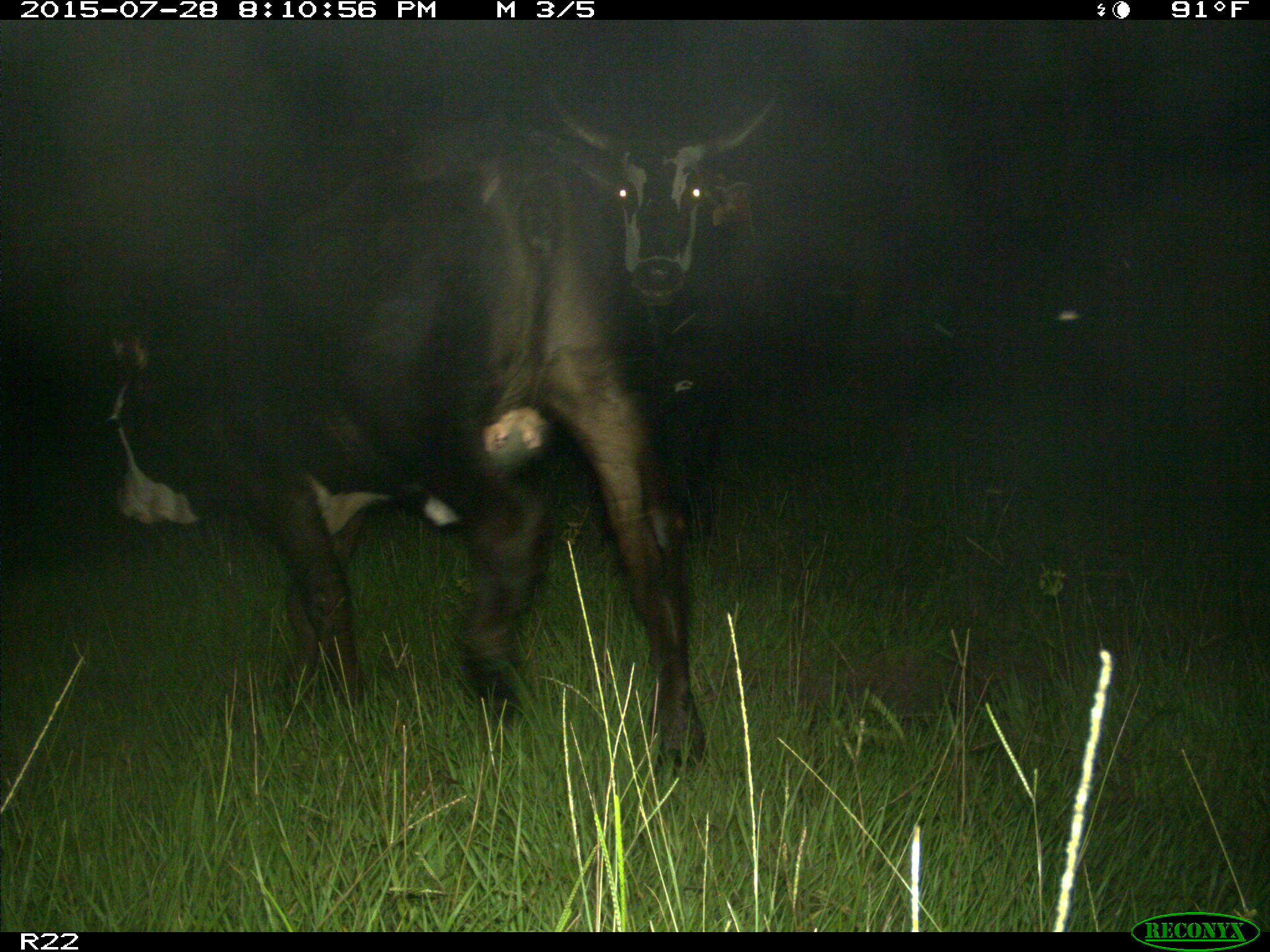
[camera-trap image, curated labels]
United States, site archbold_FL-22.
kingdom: Animalia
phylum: Chordata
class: Mammalia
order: Artiodactyla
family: Bovidae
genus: Bos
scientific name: Bos taurus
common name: domestic cow